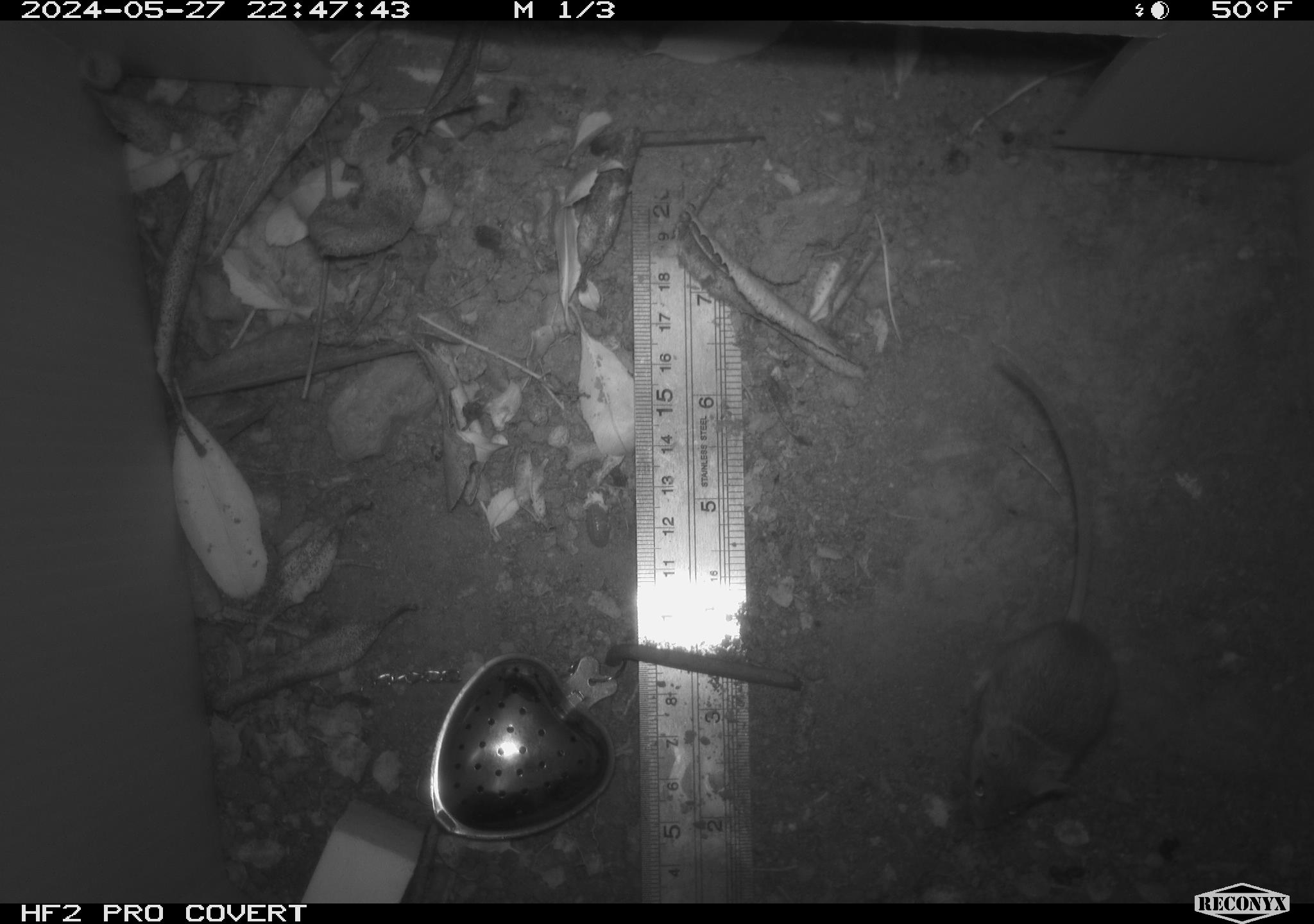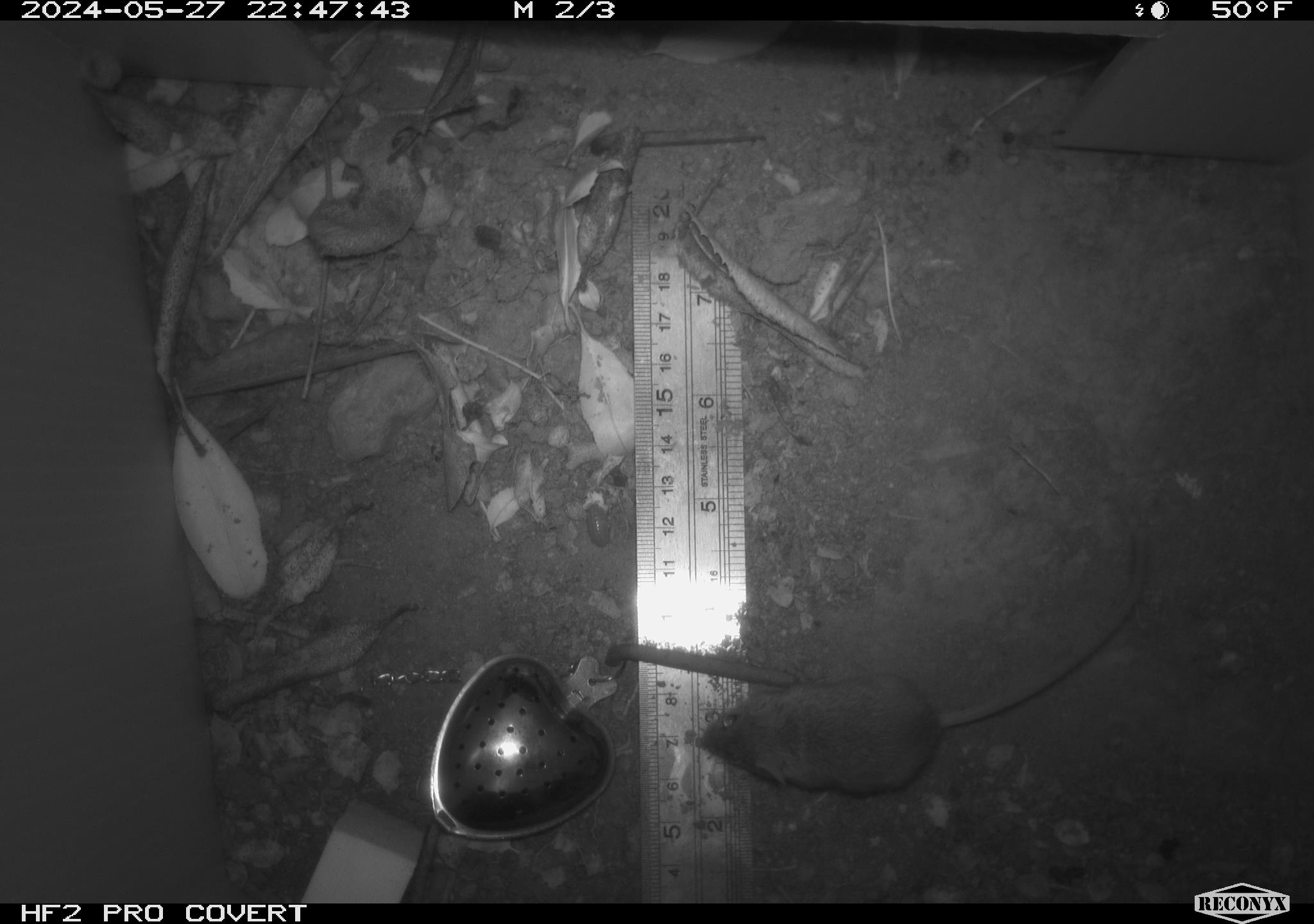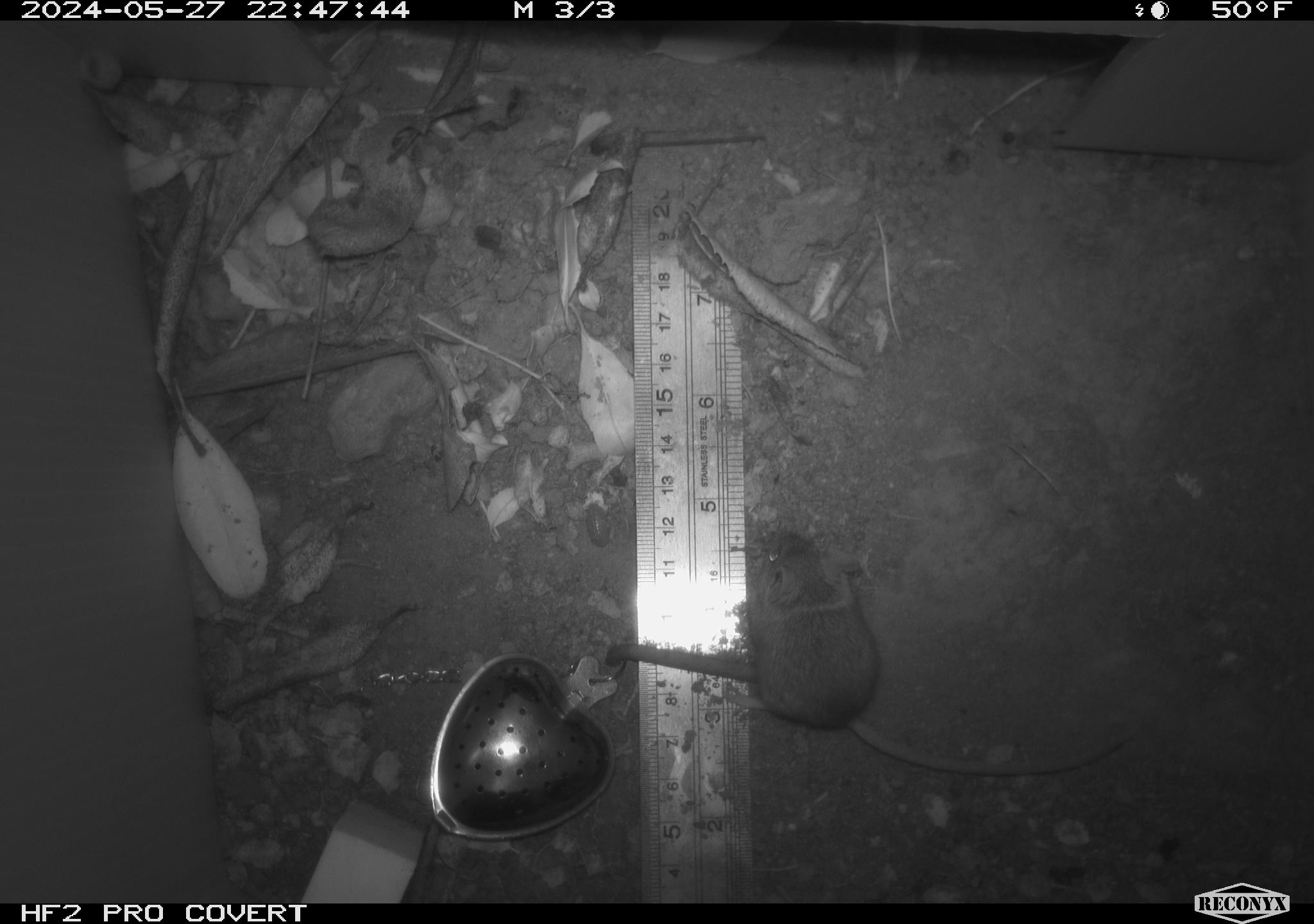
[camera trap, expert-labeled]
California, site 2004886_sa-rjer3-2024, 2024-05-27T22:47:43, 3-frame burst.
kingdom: Animalia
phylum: Chordata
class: Mammalia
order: Rodentia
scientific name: Rodentia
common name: mouse species